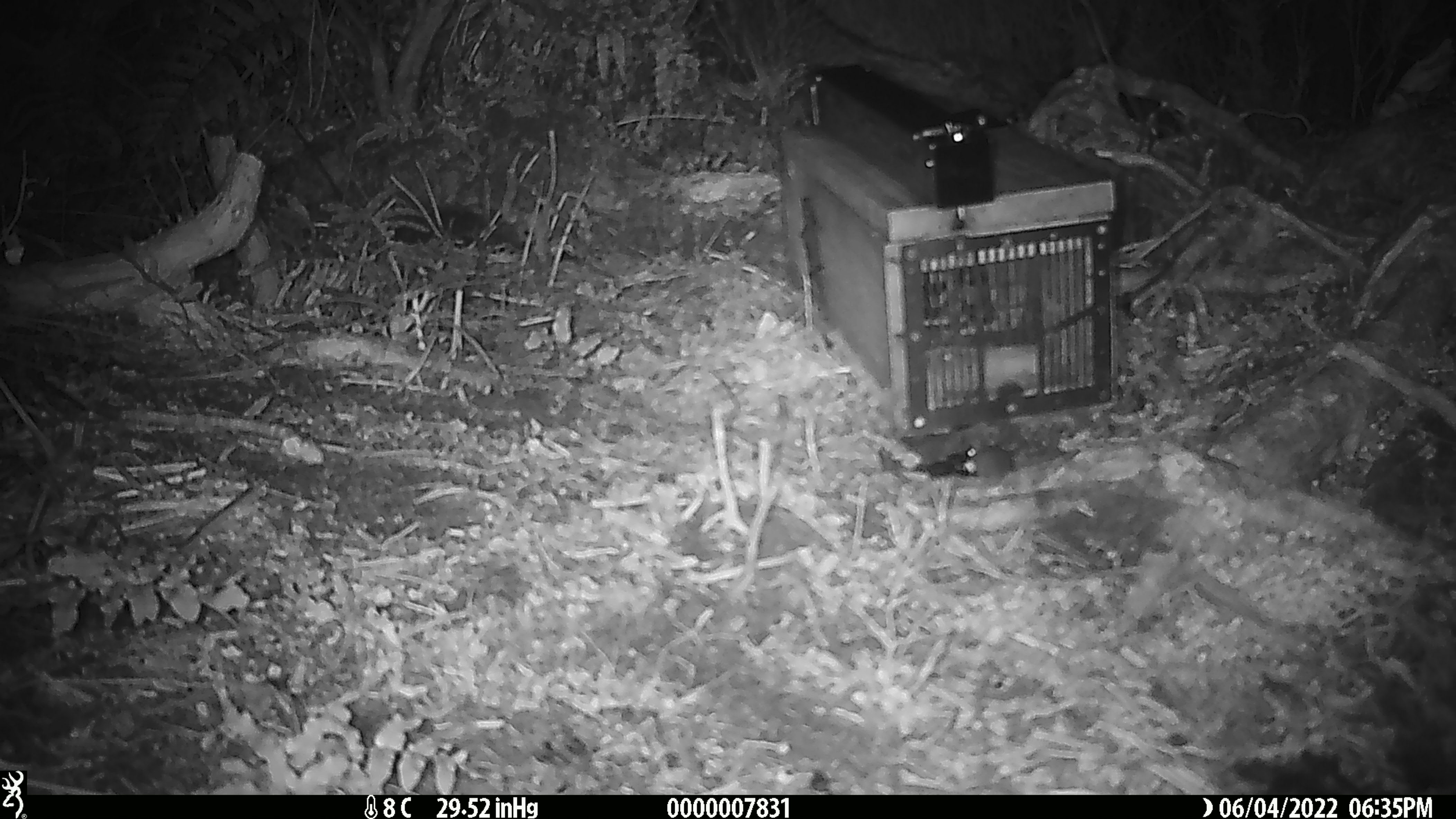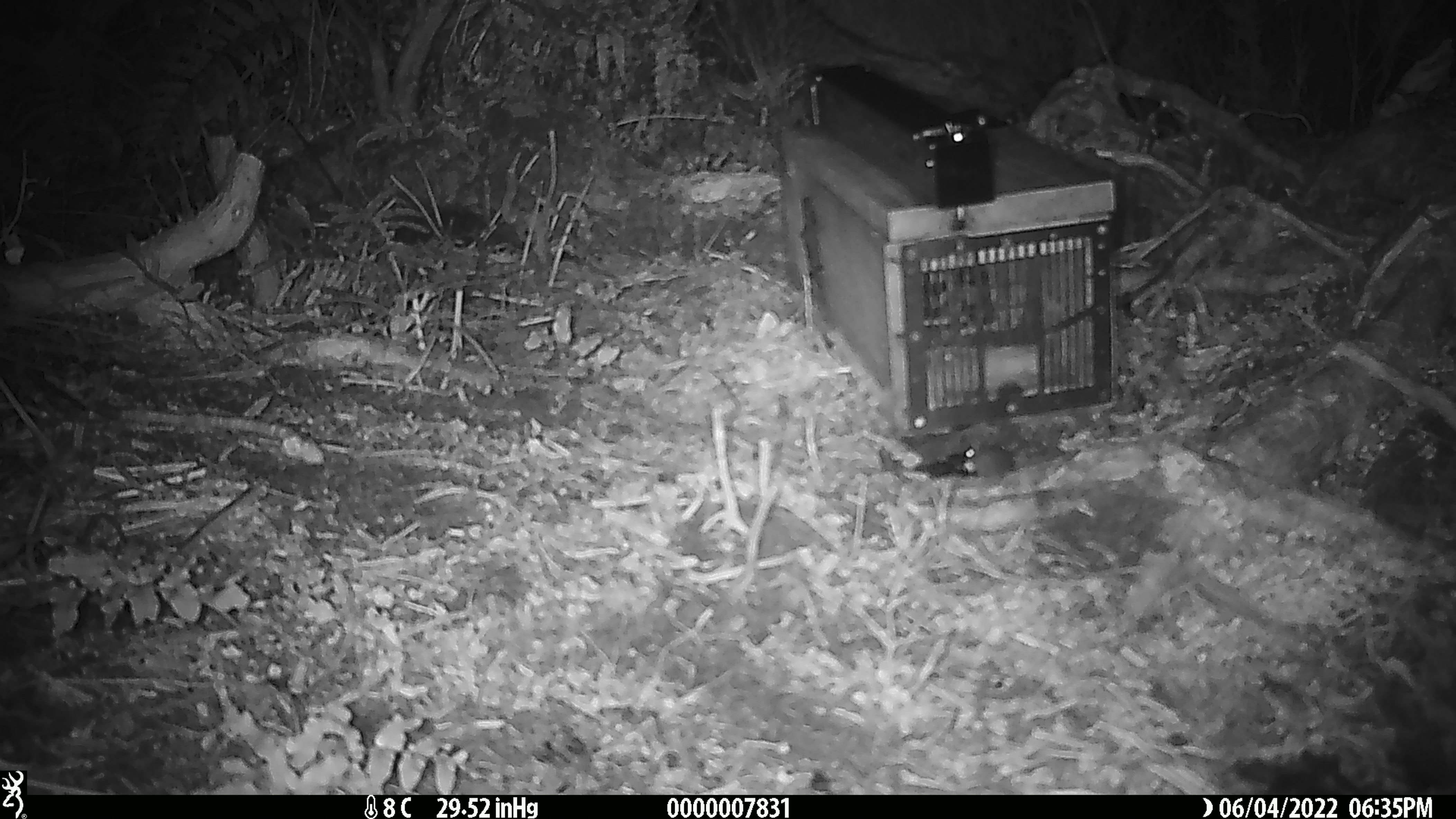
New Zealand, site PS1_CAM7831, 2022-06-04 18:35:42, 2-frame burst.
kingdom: Animalia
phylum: Chordata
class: Mammalia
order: Rodentia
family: Muridae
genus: Mus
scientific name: Mus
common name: mouse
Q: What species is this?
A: Mouse (Mus).